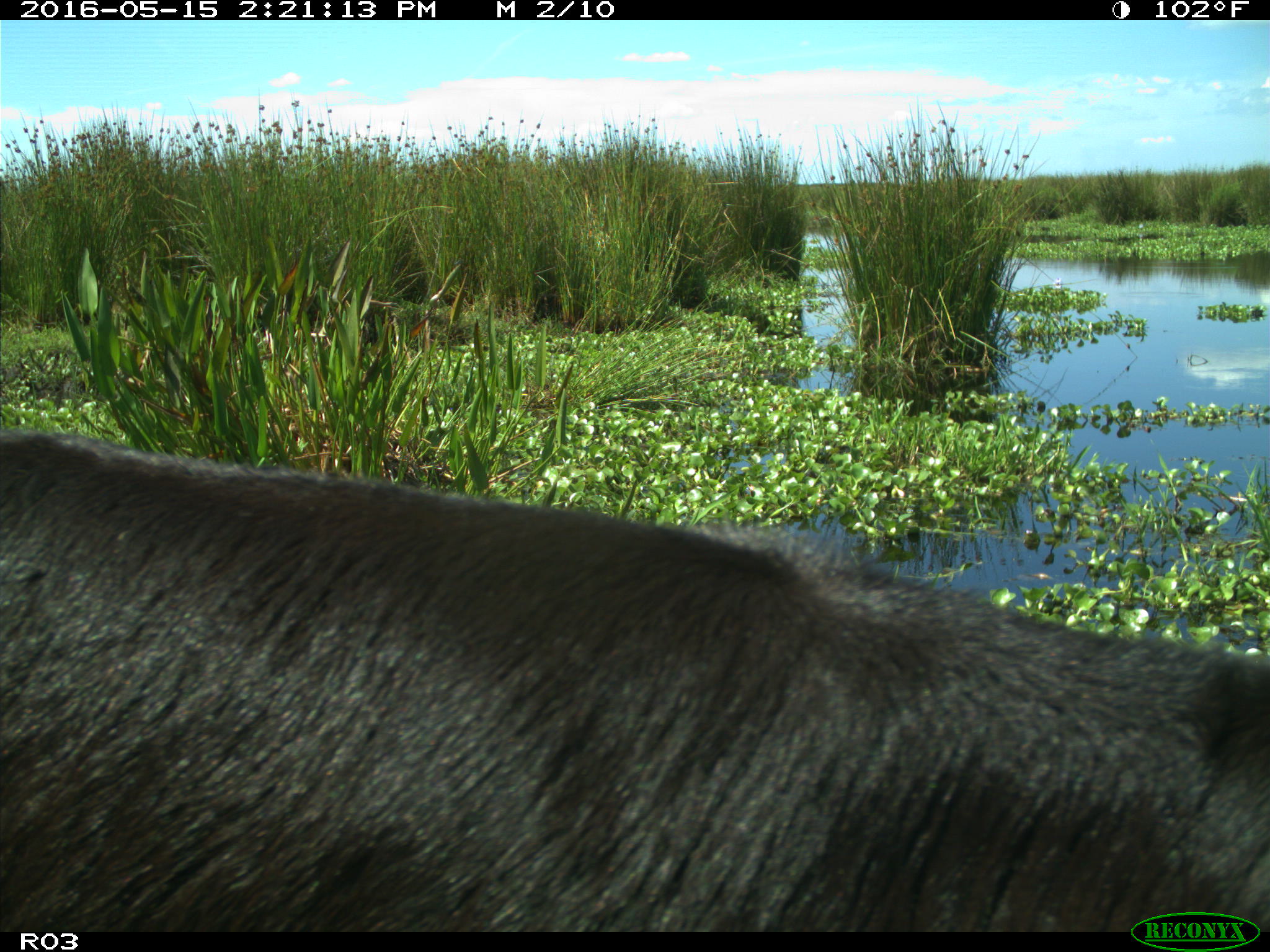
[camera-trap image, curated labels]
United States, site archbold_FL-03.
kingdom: Animalia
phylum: Chordata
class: Mammalia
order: Artiodactyla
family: Bovidae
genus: Bos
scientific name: Bos taurus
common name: domestic cow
Bos taurus (domestic cow).